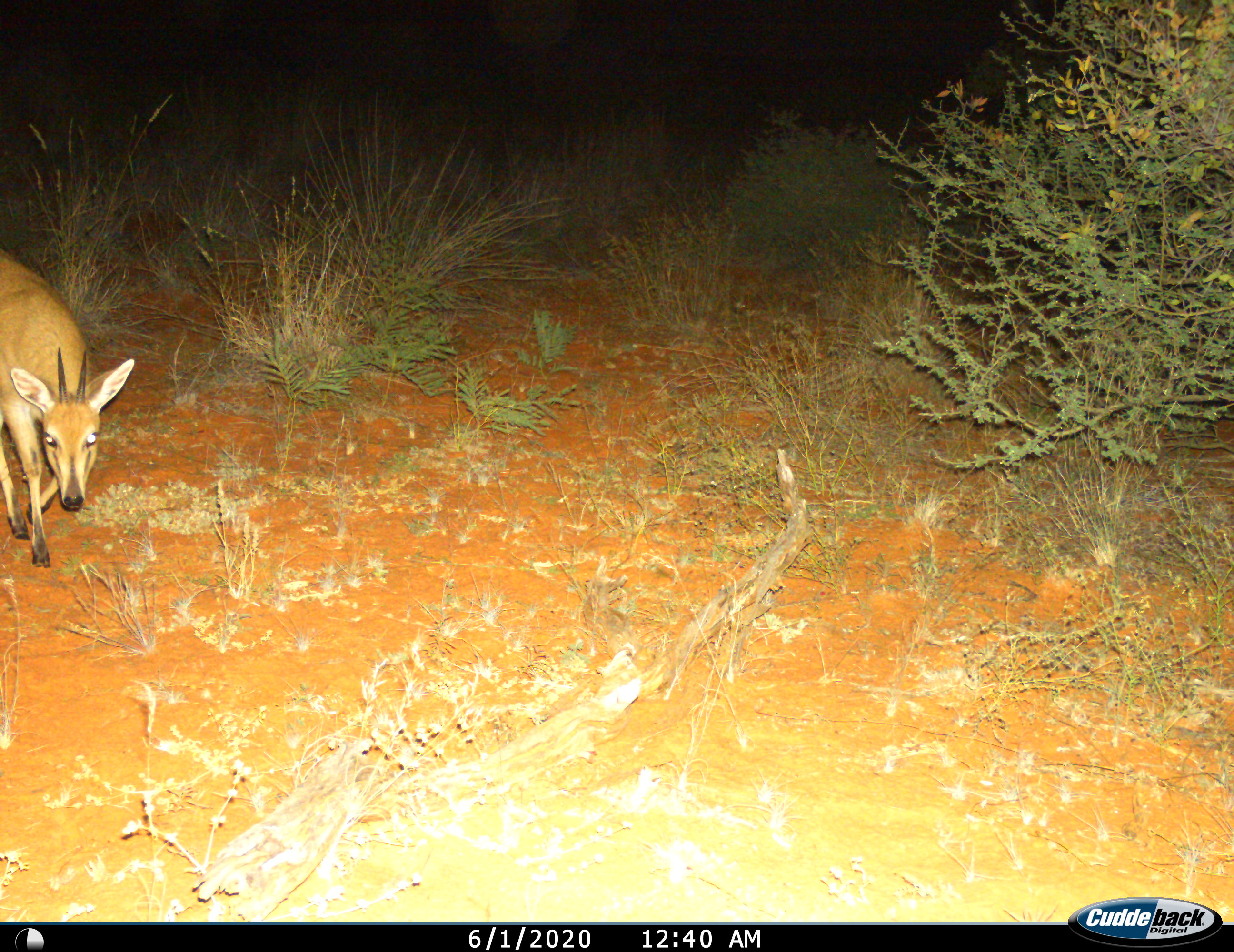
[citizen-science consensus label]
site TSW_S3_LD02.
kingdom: Animalia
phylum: Chordata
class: Mammalia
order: Artiodactyla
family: Bovidae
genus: Sylvicapra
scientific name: Sylvicapra grimmia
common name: common duiker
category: duikercommongrey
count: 1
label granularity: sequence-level